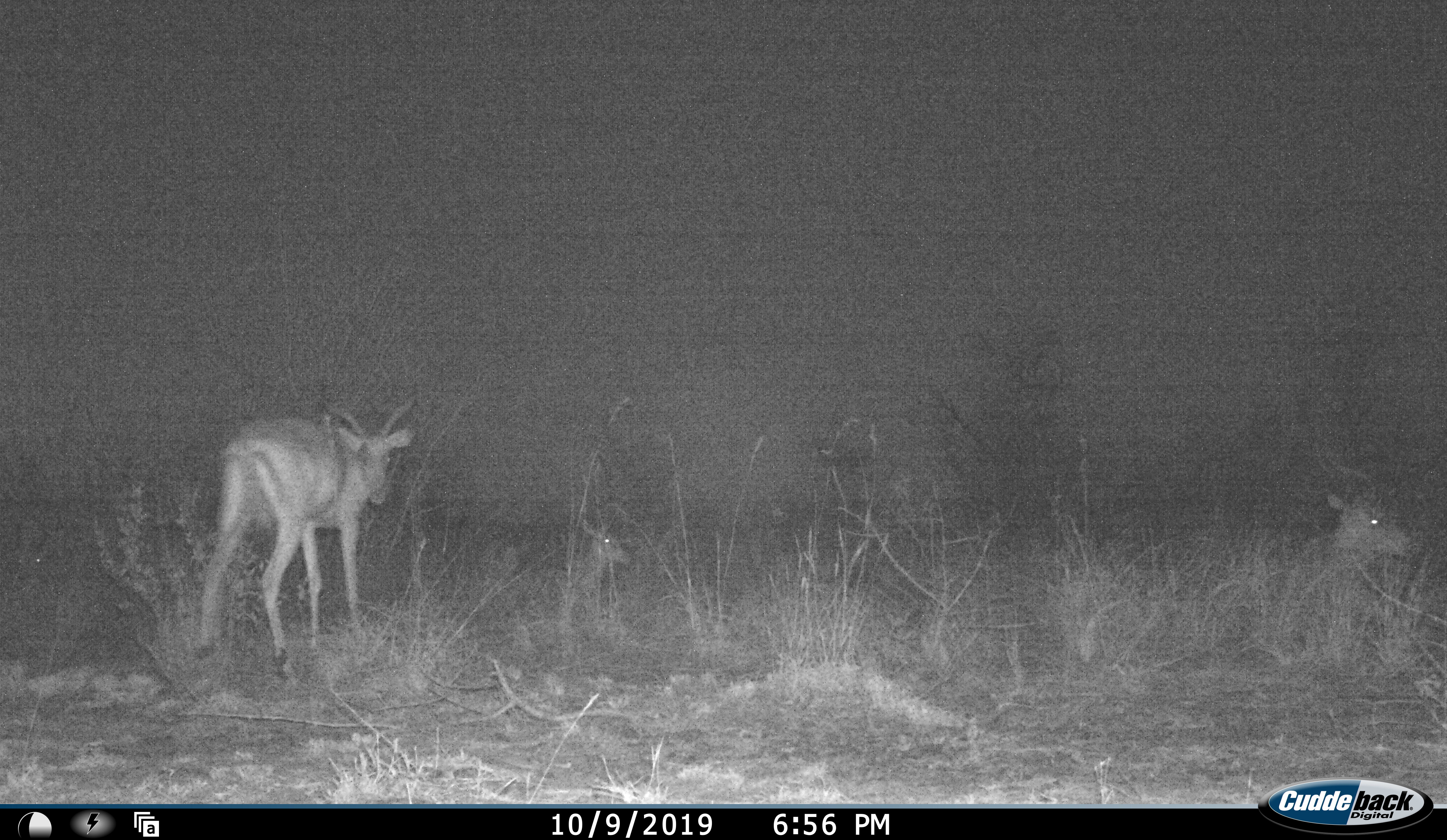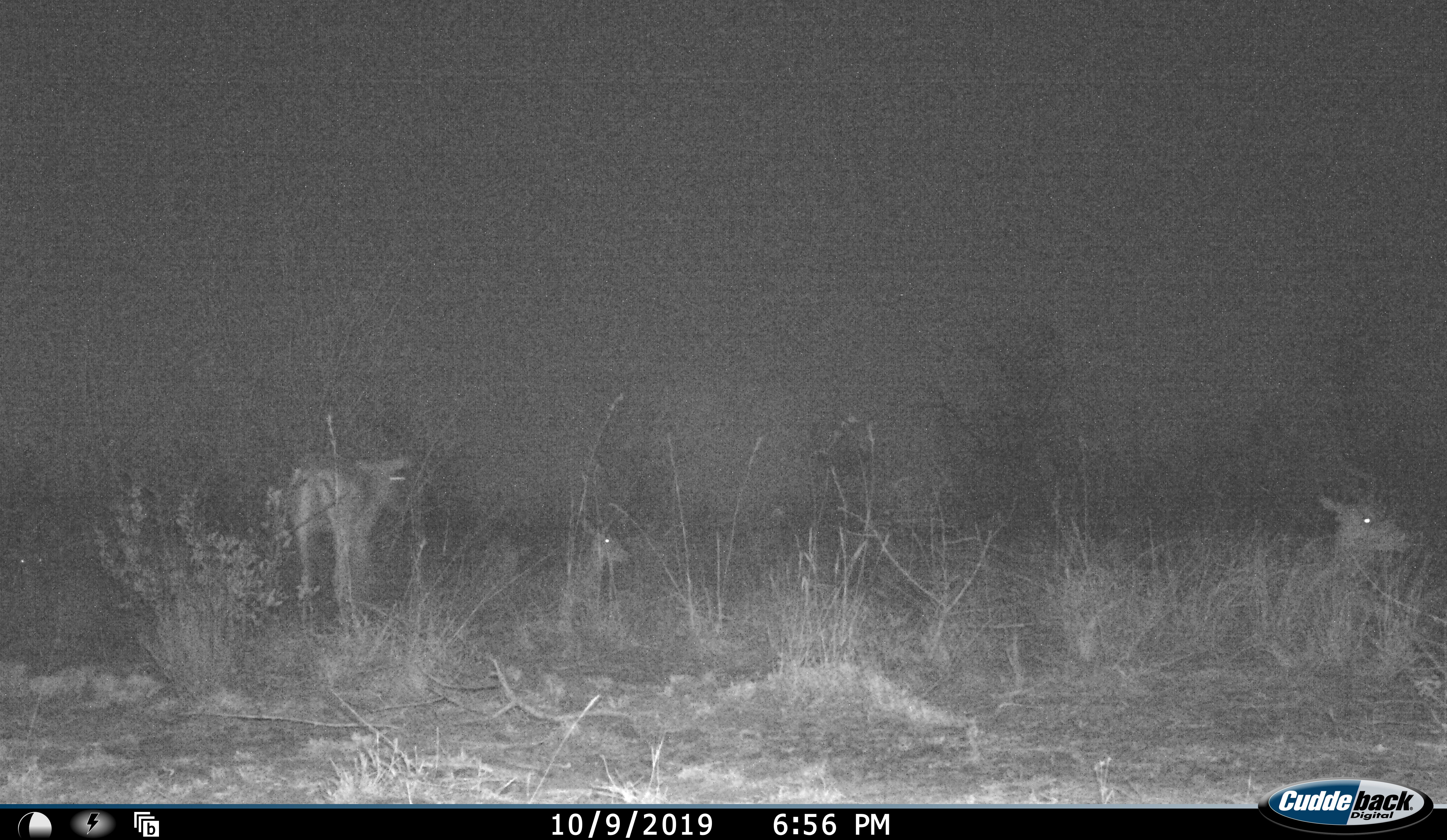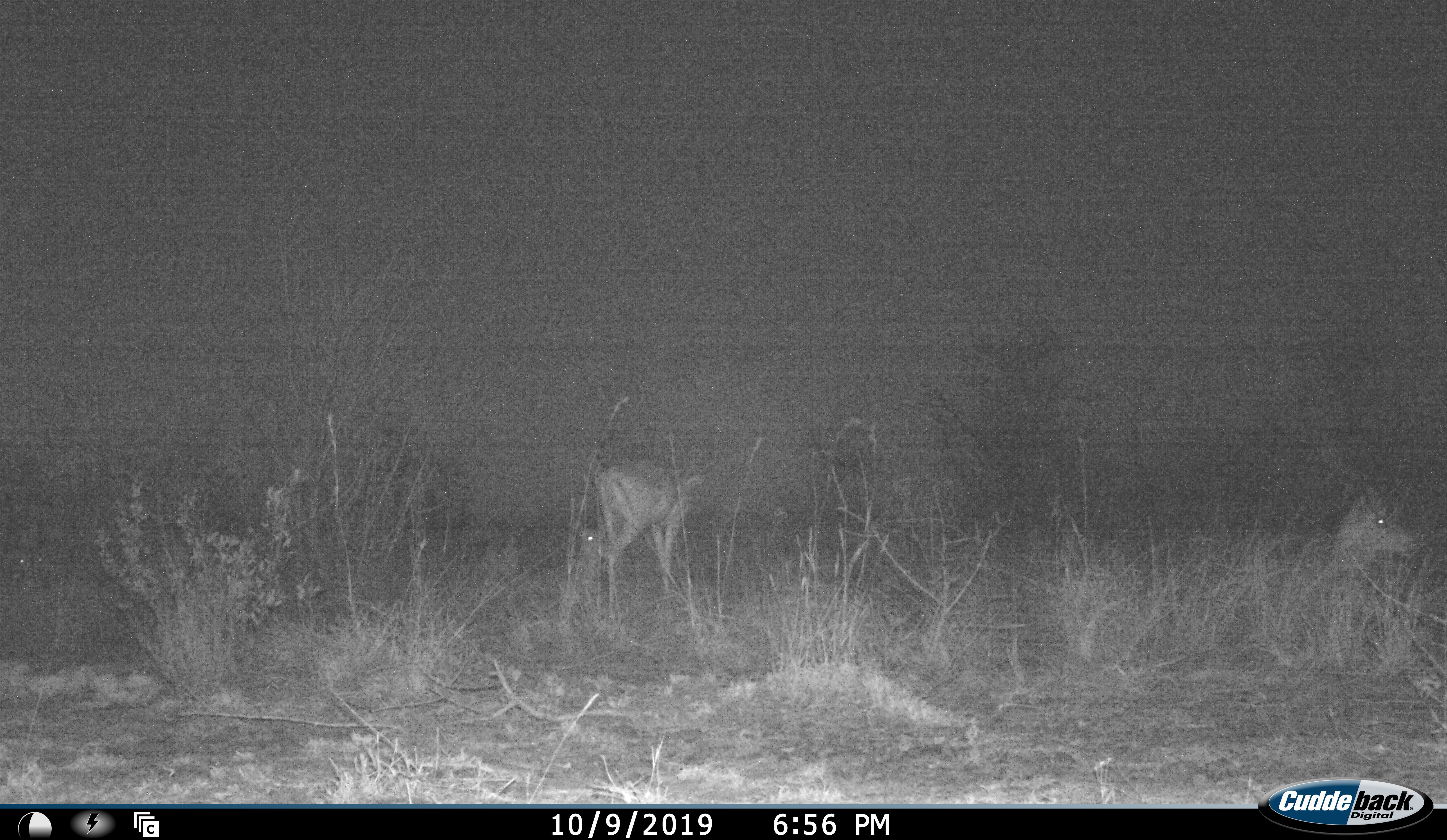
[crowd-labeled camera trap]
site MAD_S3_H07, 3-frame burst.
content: unidentified animal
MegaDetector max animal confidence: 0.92